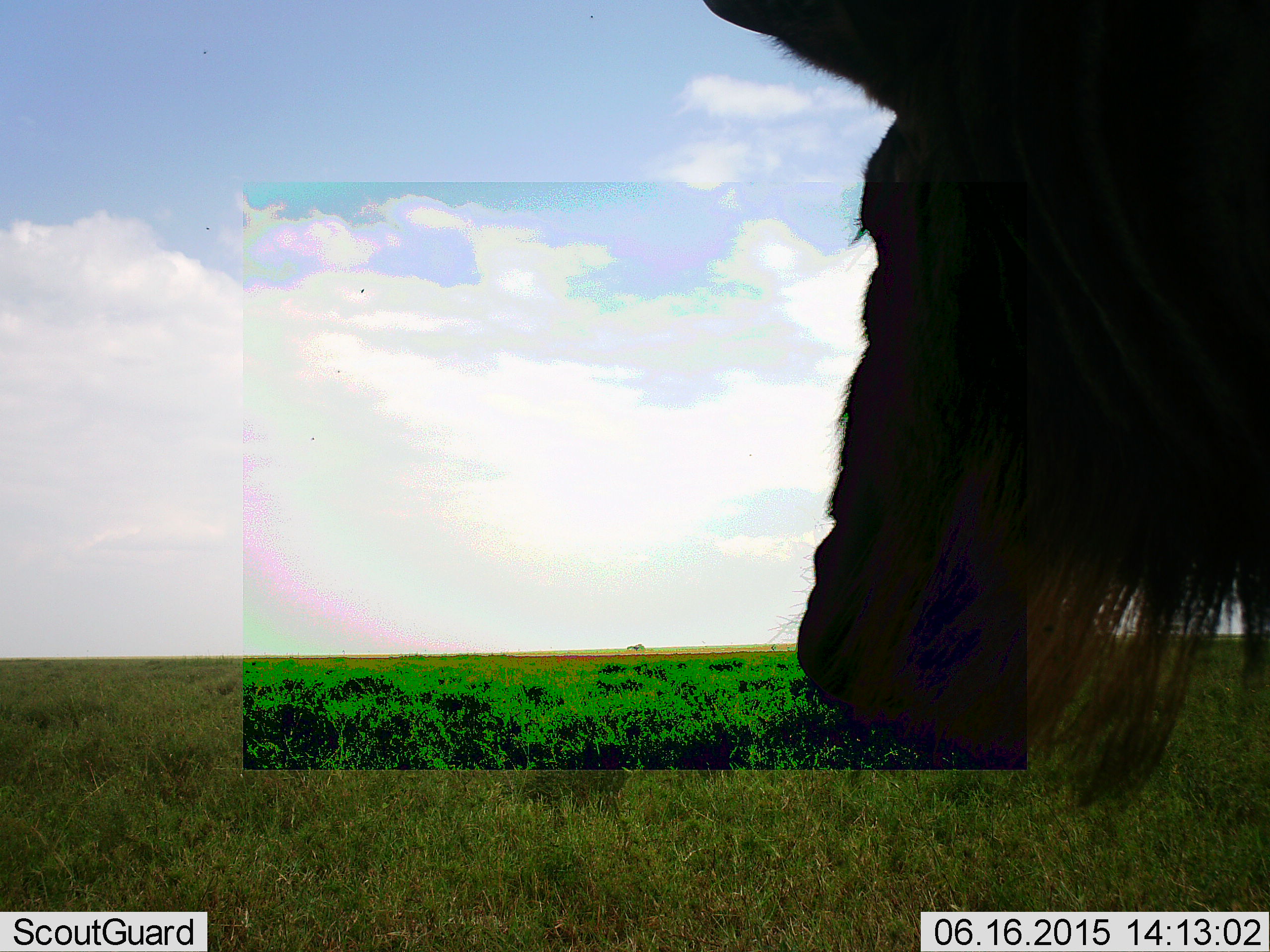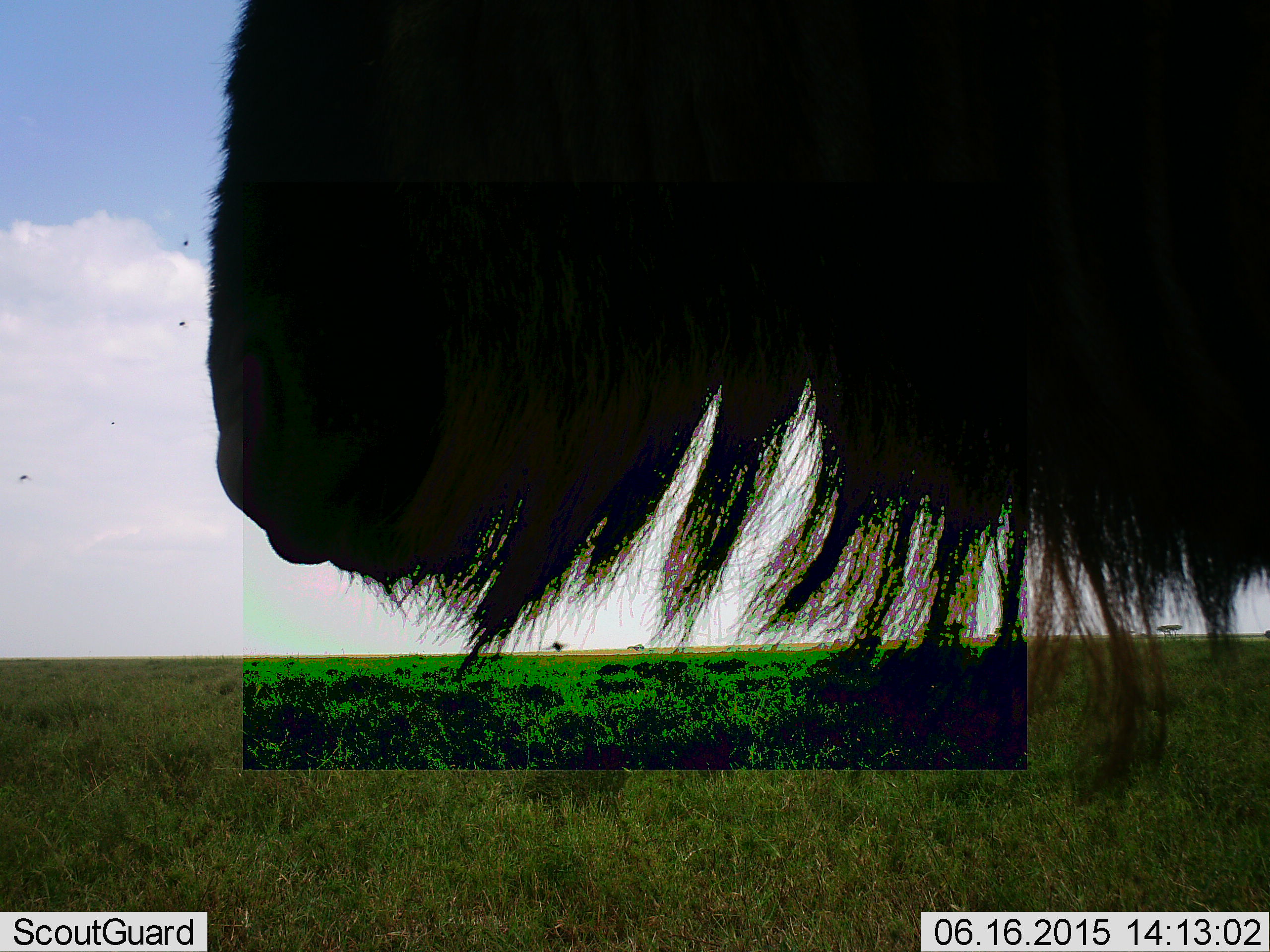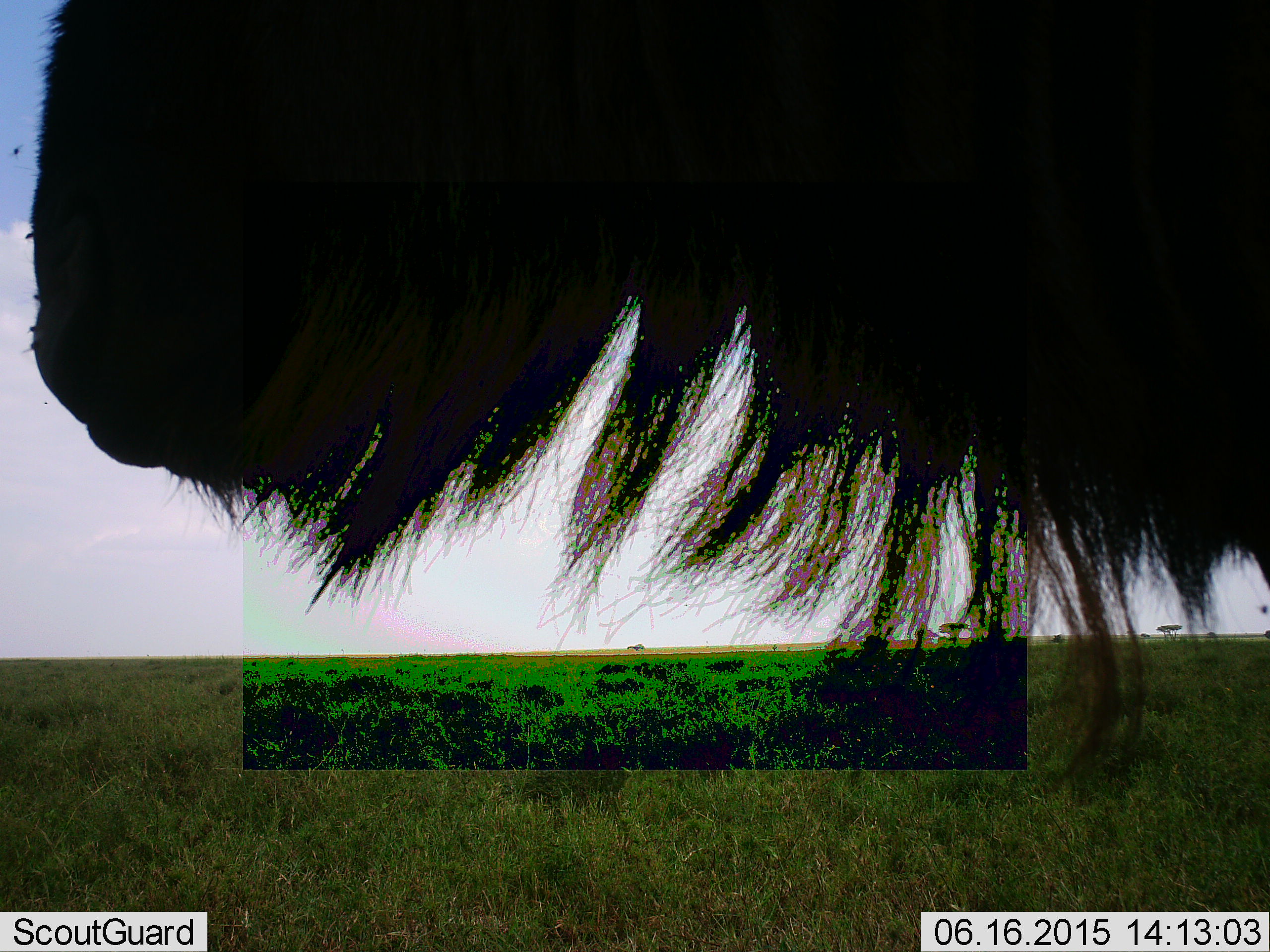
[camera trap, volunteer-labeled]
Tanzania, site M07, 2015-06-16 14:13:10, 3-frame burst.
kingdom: Animalia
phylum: Chordata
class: Mammalia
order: Artiodactyla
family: Bovidae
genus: Connochaetes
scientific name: Connochaetes taurinus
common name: blue wildebeest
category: wildebeest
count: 1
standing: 70%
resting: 0%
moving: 40%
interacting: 0%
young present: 0%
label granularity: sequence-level